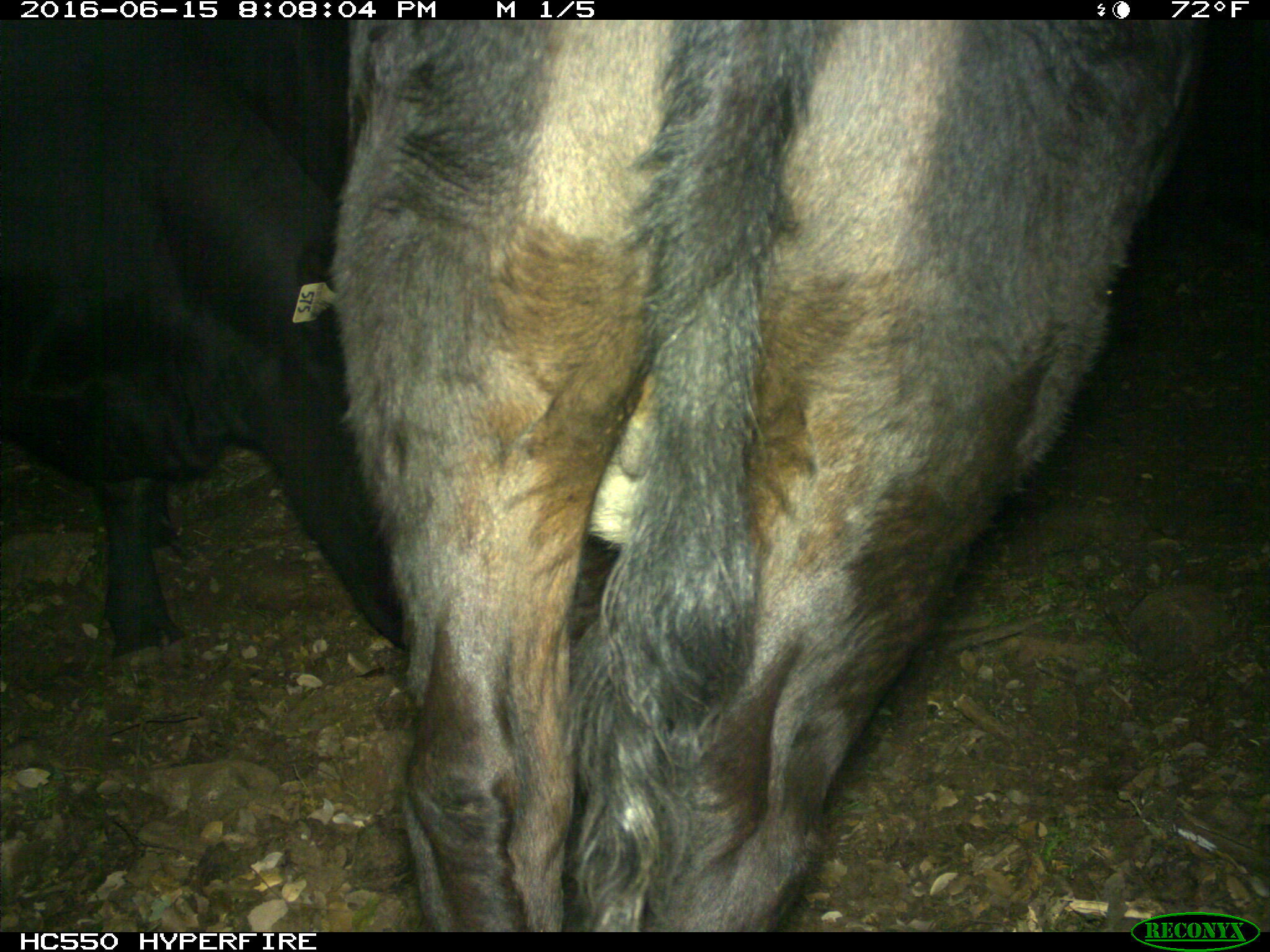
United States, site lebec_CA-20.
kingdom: Animalia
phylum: Chordata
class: Mammalia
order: Artiodactyla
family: Bovidae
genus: Bos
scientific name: Bos taurus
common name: domestic cow